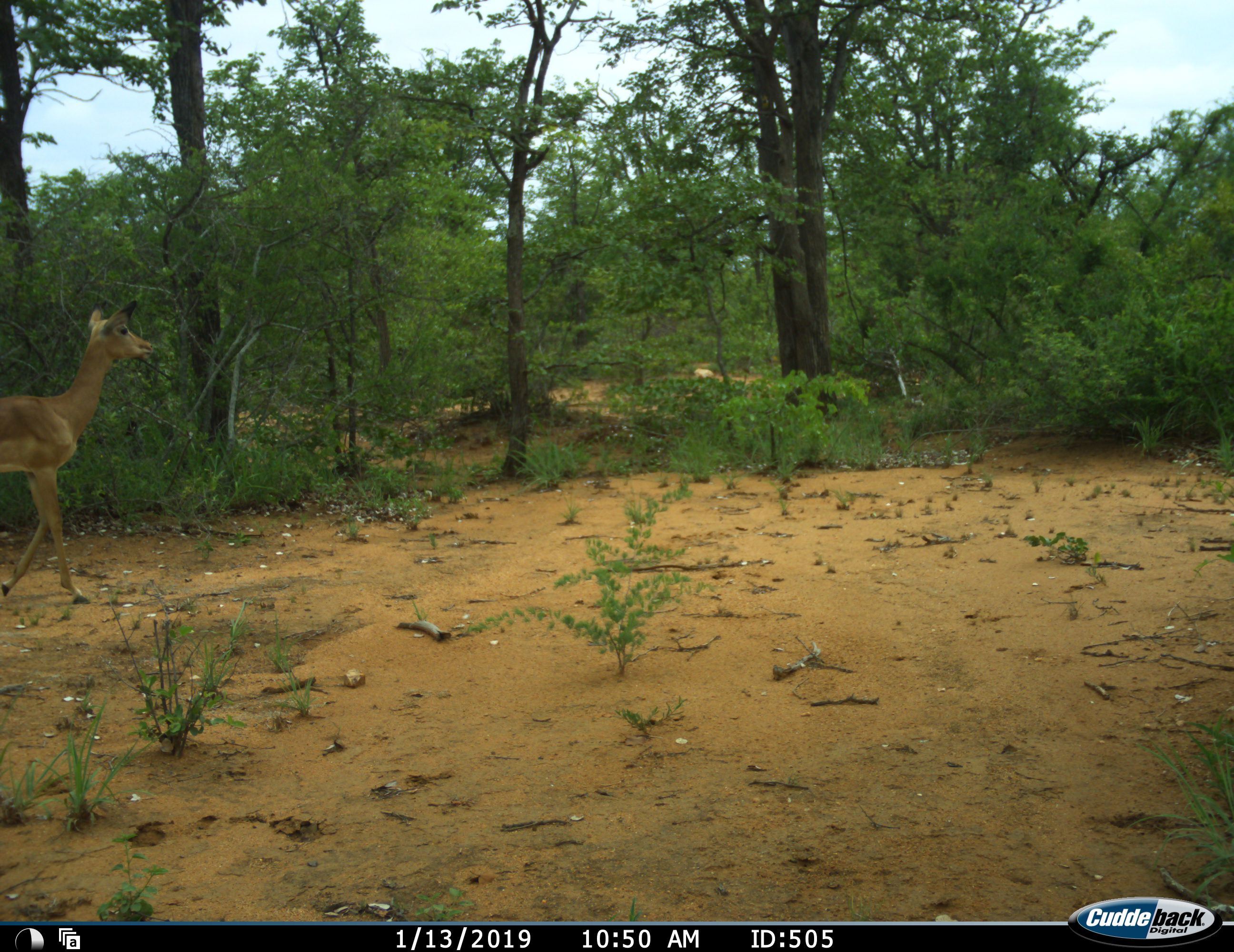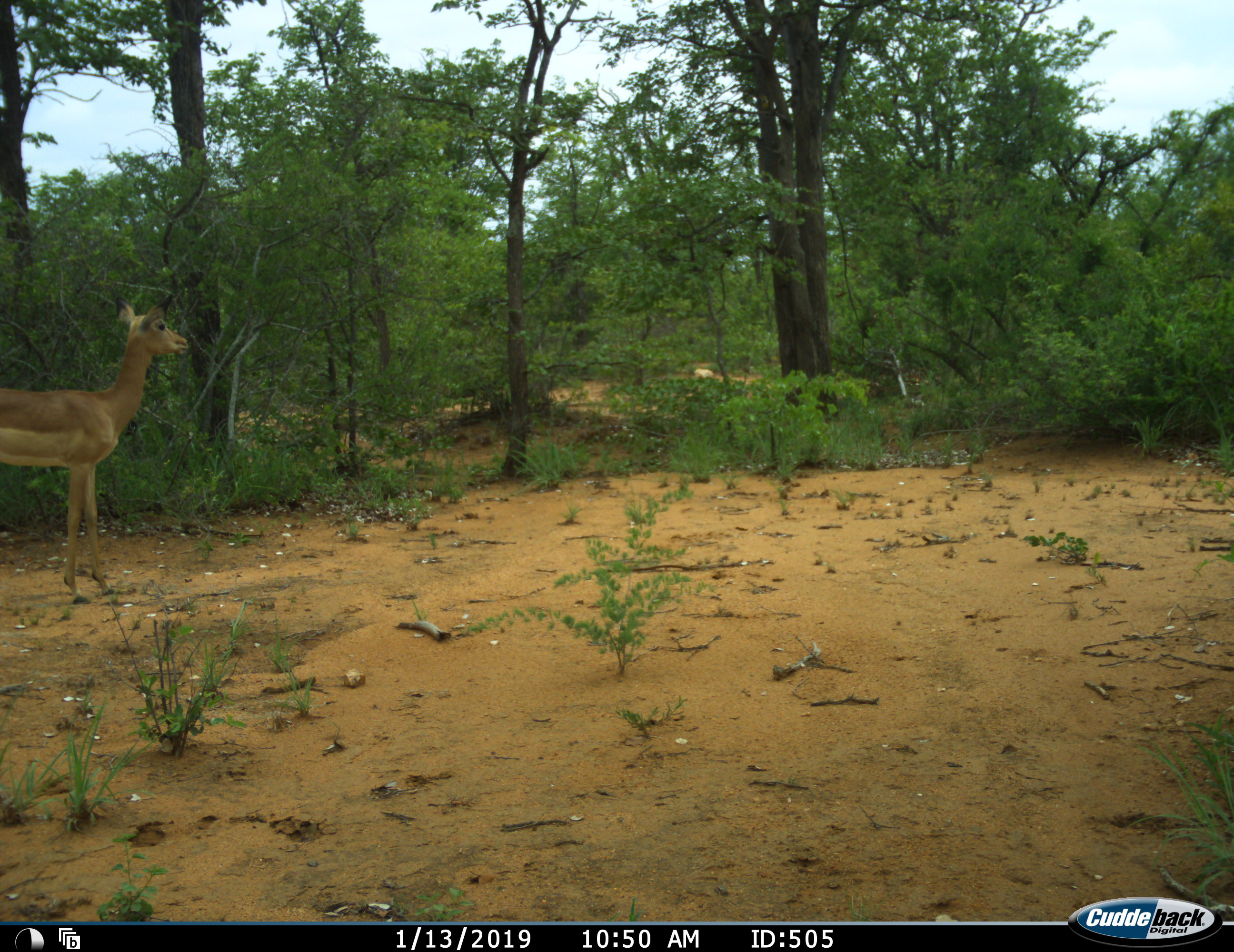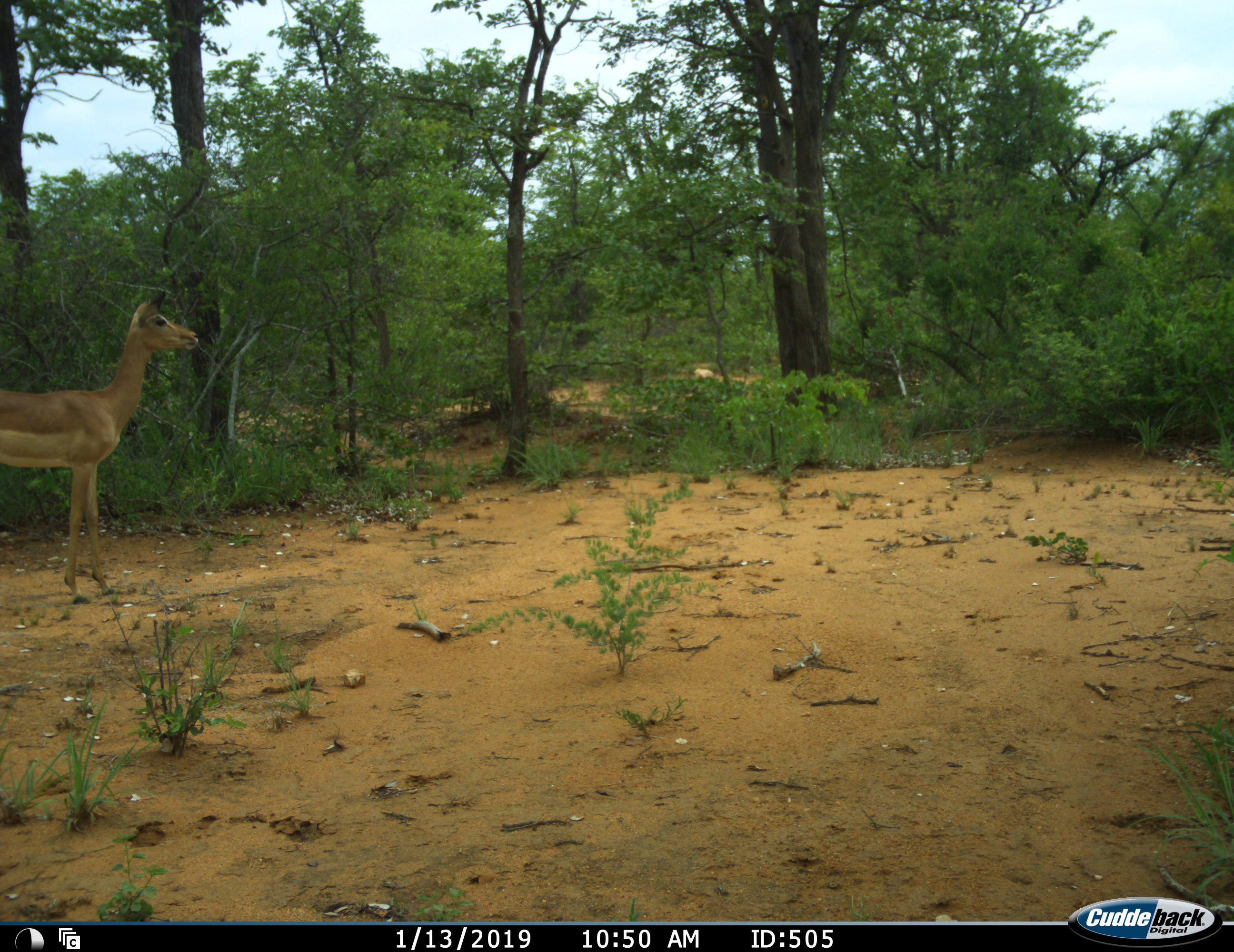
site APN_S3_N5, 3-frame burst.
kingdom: Animalia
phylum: Chordata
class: Mammalia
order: Artiodactyla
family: Bovidae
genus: Aepyceros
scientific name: Aepyceros melampus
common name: impala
Impala (Aepyceros melampus), count 1. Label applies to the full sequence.